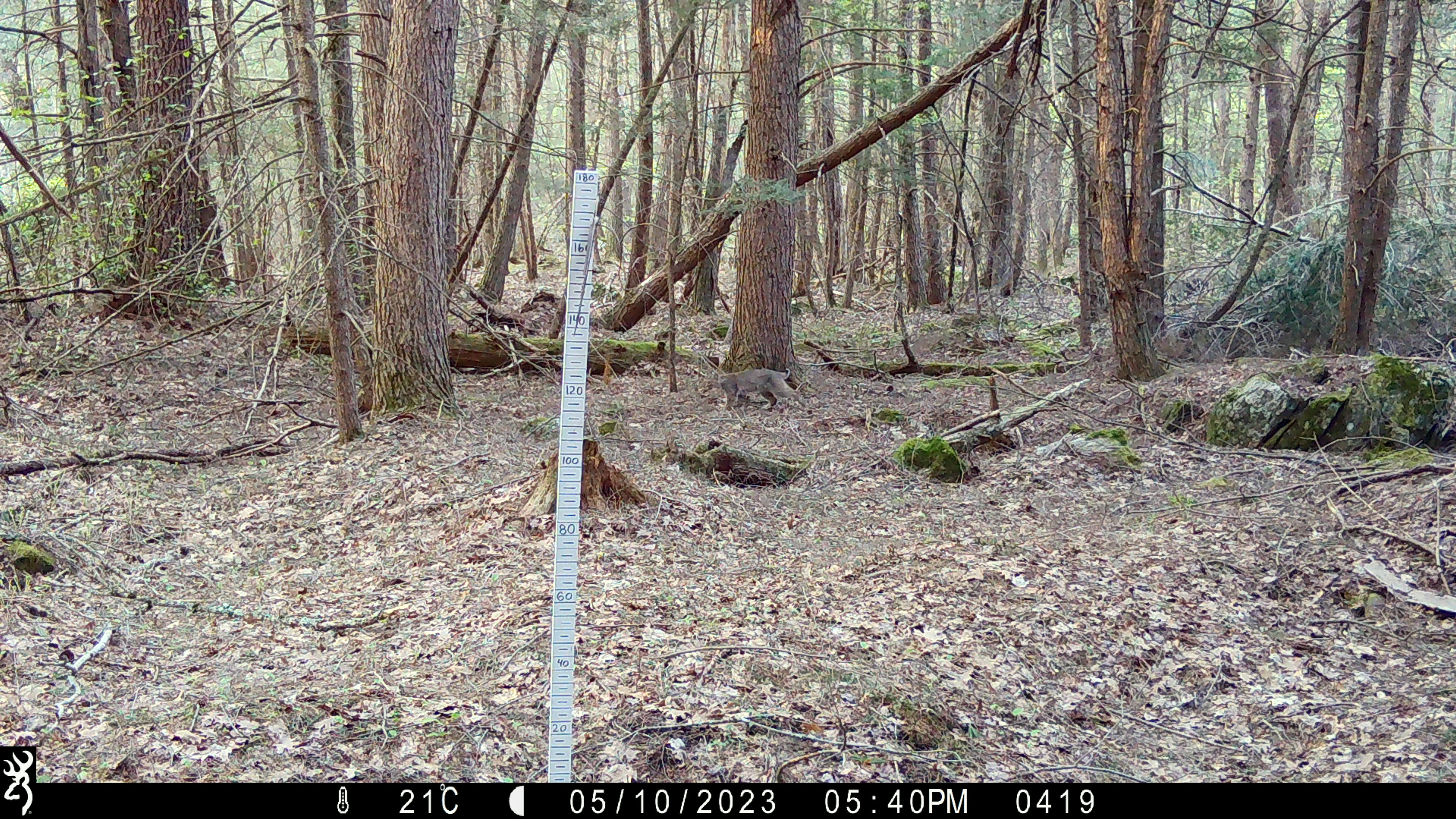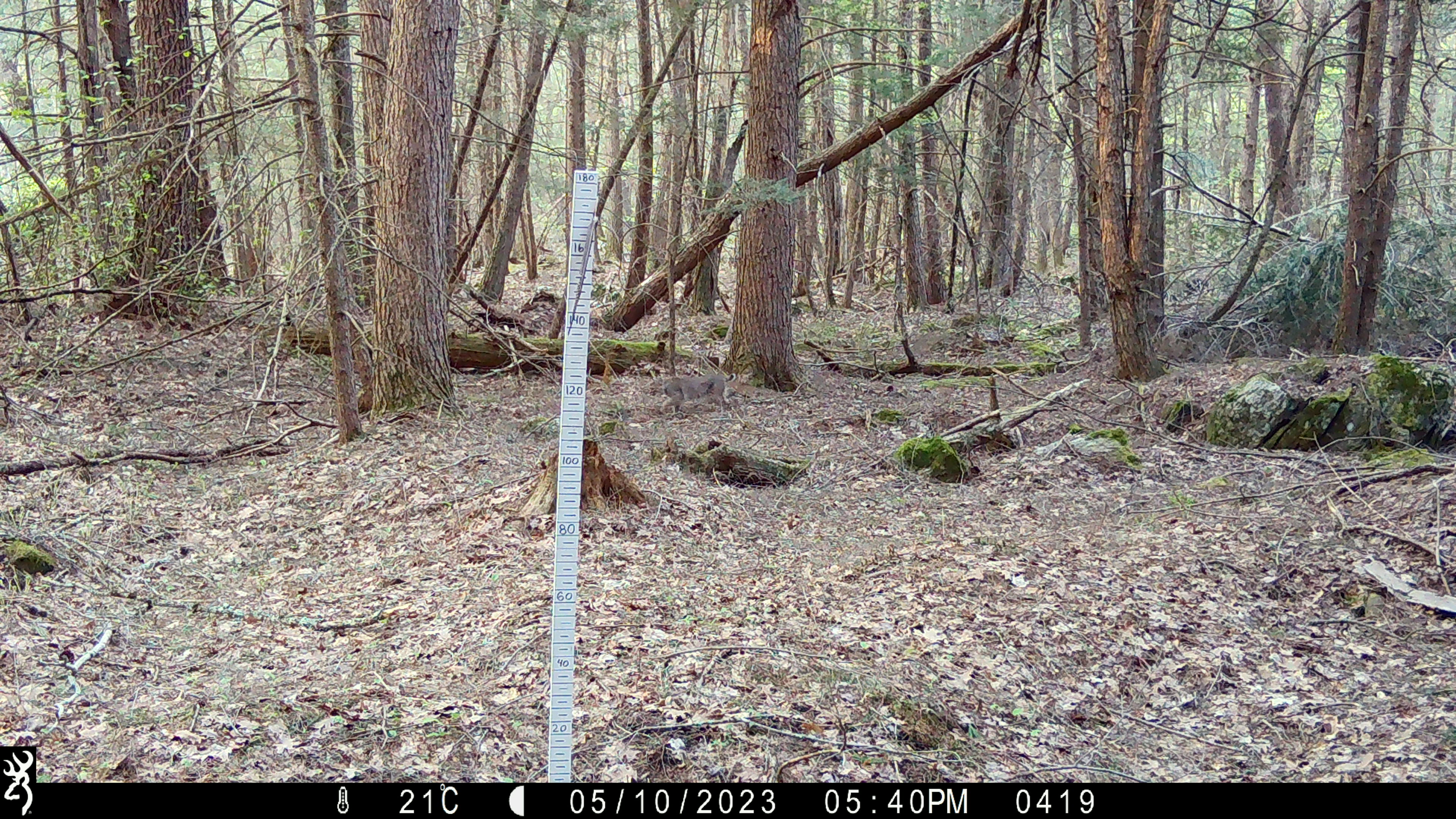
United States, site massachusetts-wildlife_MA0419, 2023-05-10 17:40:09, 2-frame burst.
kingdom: Animalia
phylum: Chordata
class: Mammalia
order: Carnivora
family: Felidae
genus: Lynx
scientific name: Lynx rufus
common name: bobcat